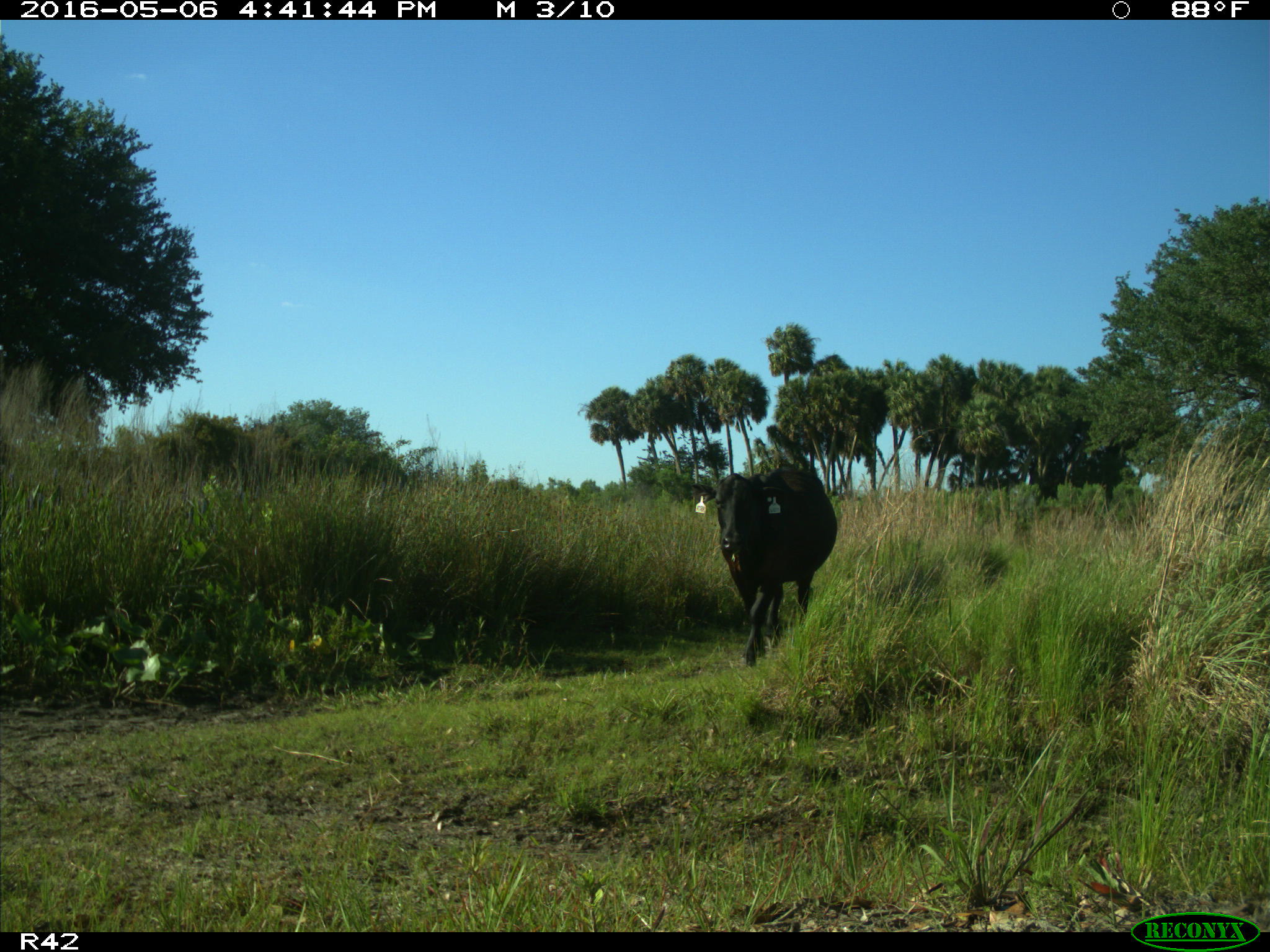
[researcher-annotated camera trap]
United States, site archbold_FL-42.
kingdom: Animalia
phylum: Chordata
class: Mammalia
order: Artiodactyla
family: Bovidae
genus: Bos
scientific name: Bos taurus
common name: domestic cow